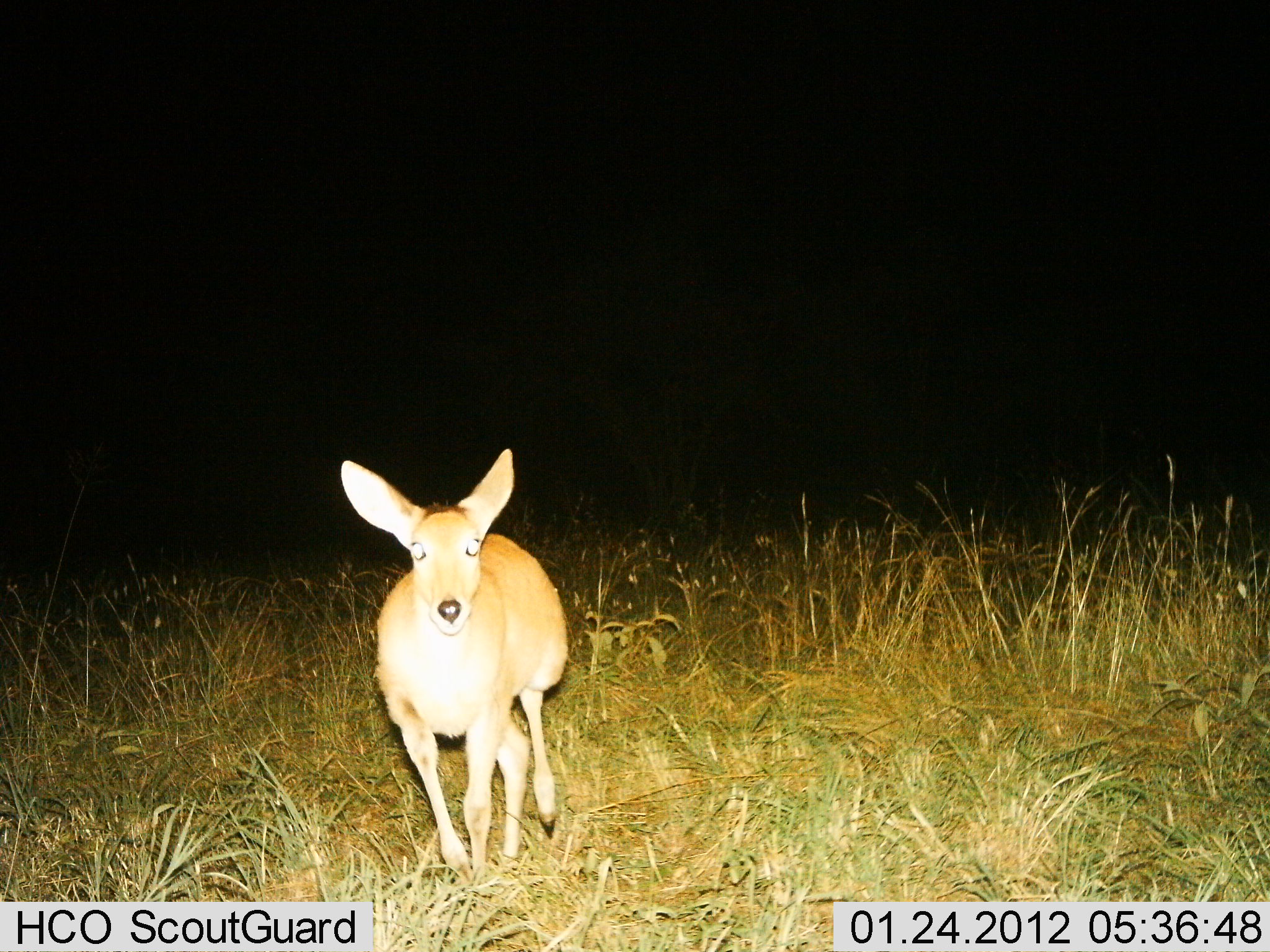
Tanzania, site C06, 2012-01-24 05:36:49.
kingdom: Animalia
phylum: Chordata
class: Mammalia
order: Artiodactyla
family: Bovidae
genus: Redunca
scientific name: Redunca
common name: reedbuck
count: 1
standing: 35%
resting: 0%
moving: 70%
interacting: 0%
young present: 5%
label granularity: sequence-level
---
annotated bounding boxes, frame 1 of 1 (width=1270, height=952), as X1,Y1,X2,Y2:
animal: 340,447,572,887